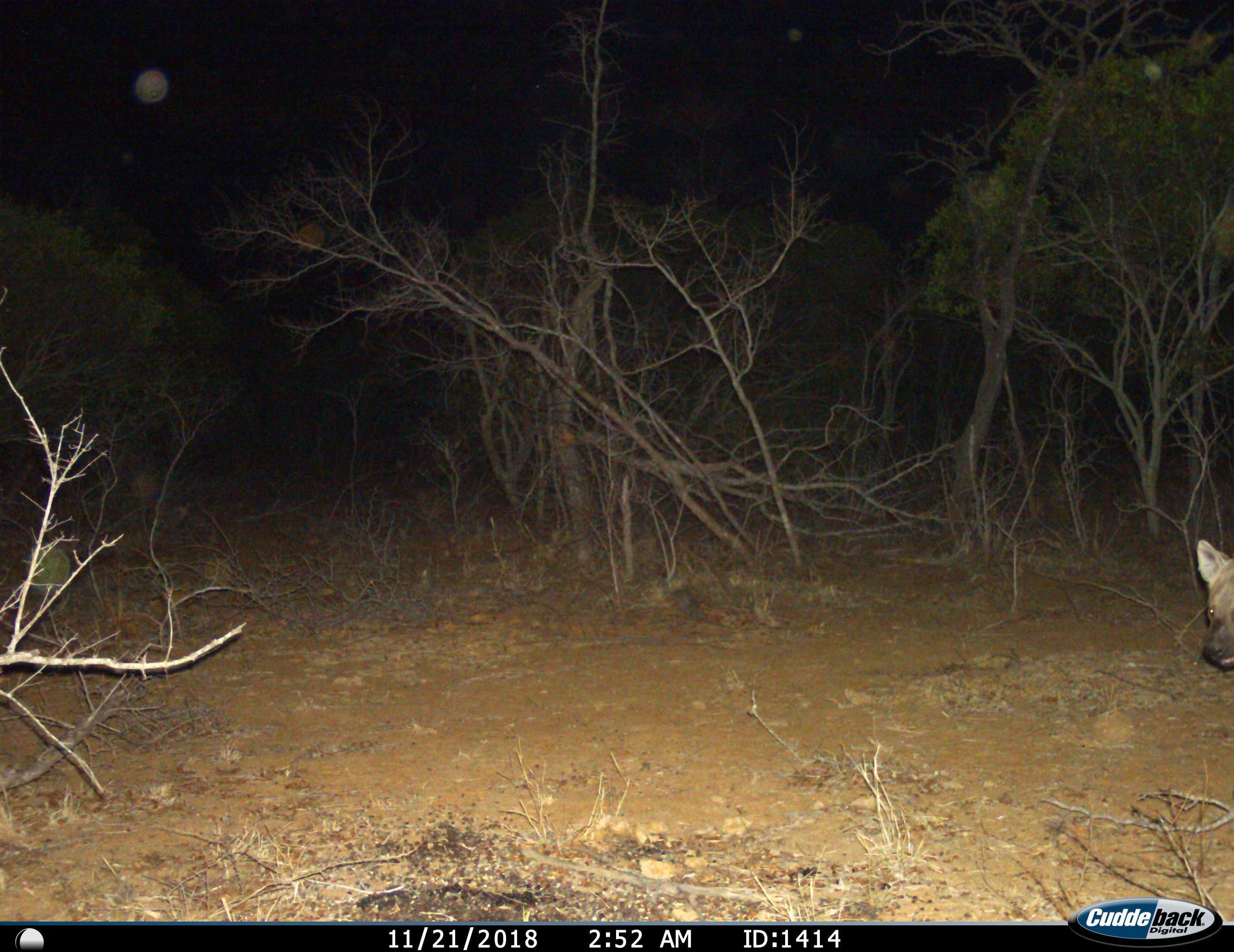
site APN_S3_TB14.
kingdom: Animalia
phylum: Chordata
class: Mammalia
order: Carnivora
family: Hyaenidae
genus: Crocuta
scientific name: Crocuta crocuta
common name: spotted hyena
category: hyenaspotted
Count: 1.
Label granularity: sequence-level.